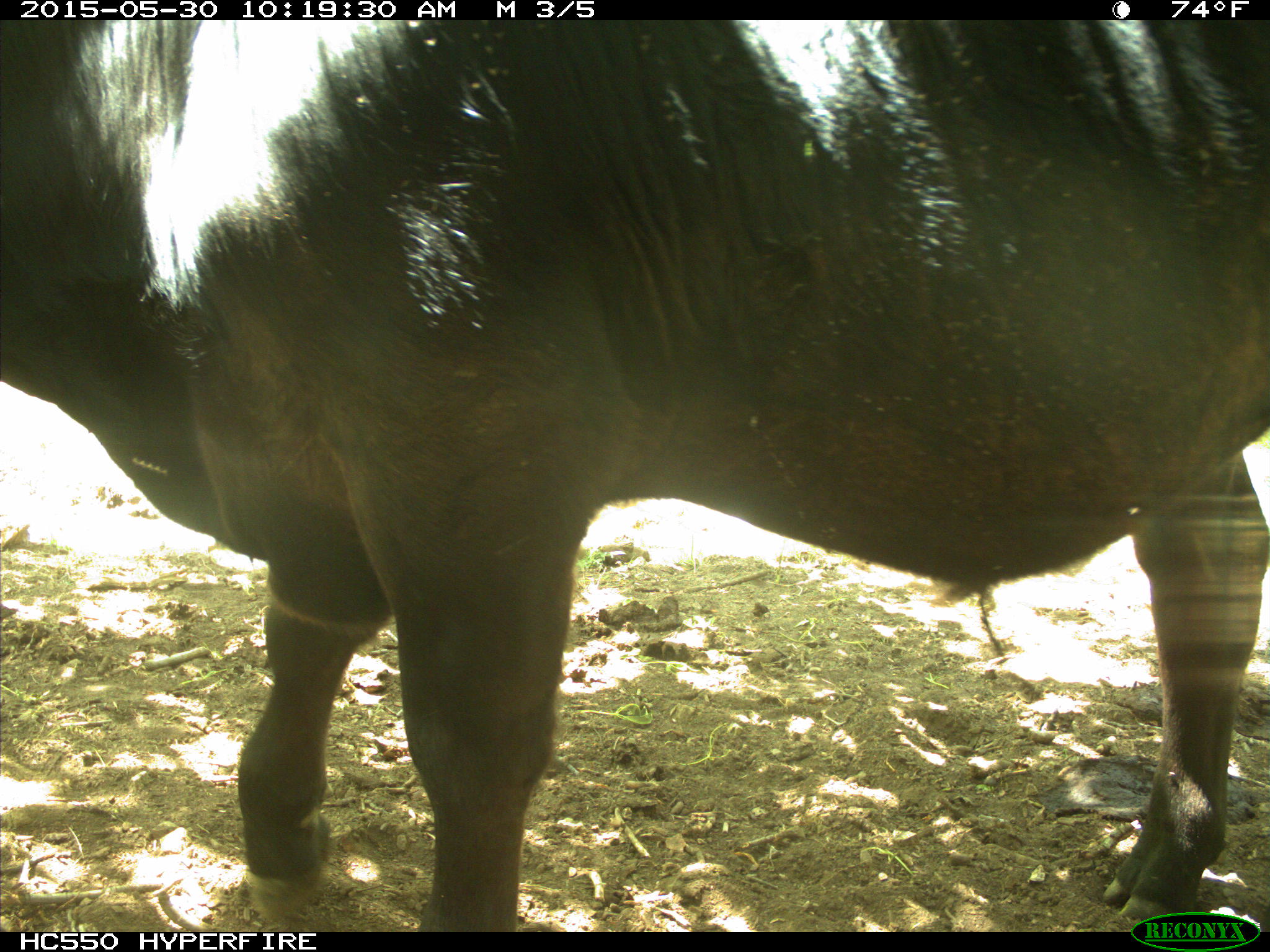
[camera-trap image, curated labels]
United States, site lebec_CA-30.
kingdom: Animalia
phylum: Chordata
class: Mammalia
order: Artiodactyla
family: Bovidae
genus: Bos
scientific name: Bos taurus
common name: domestic cow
Bos taurus (domestic cow).